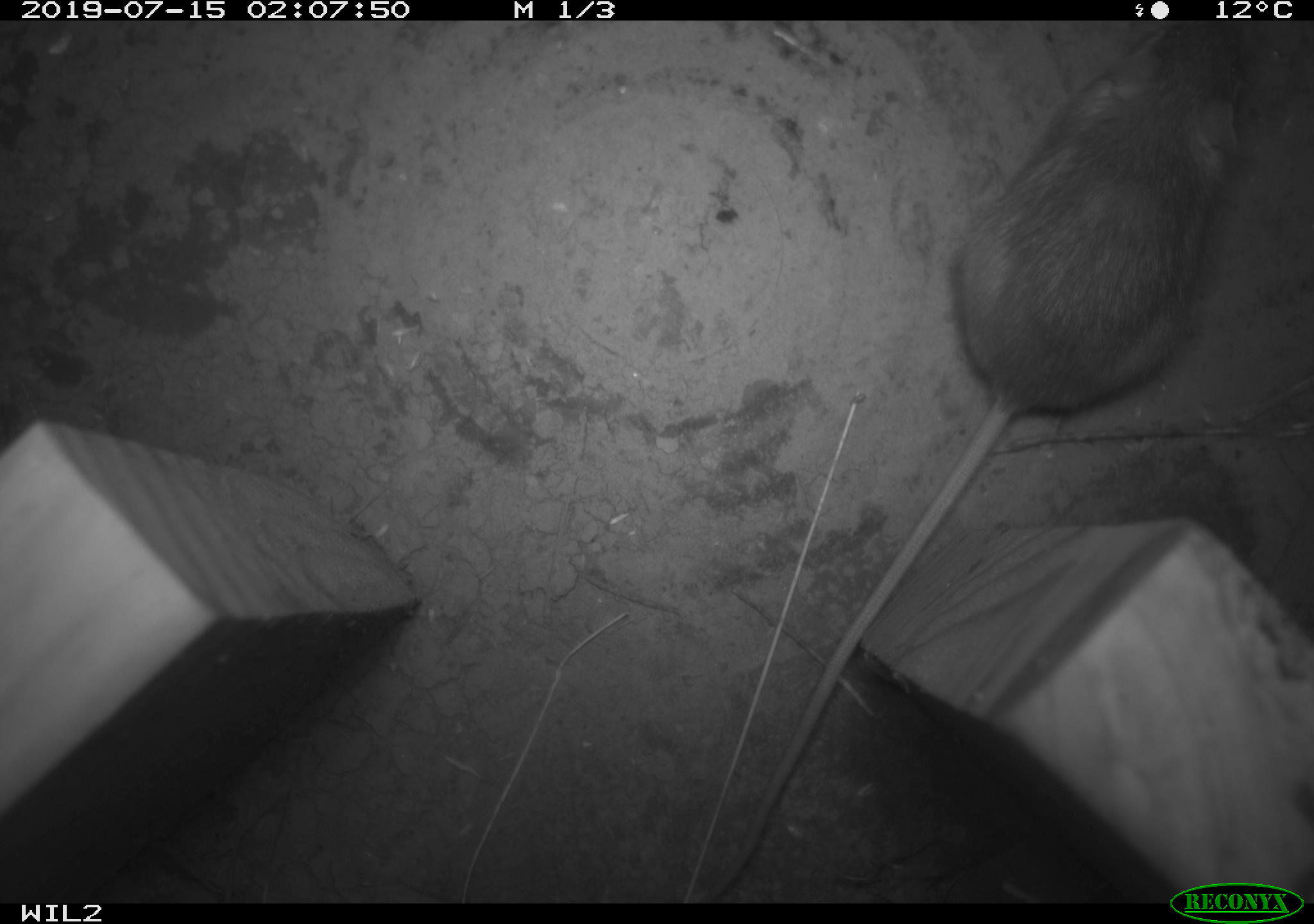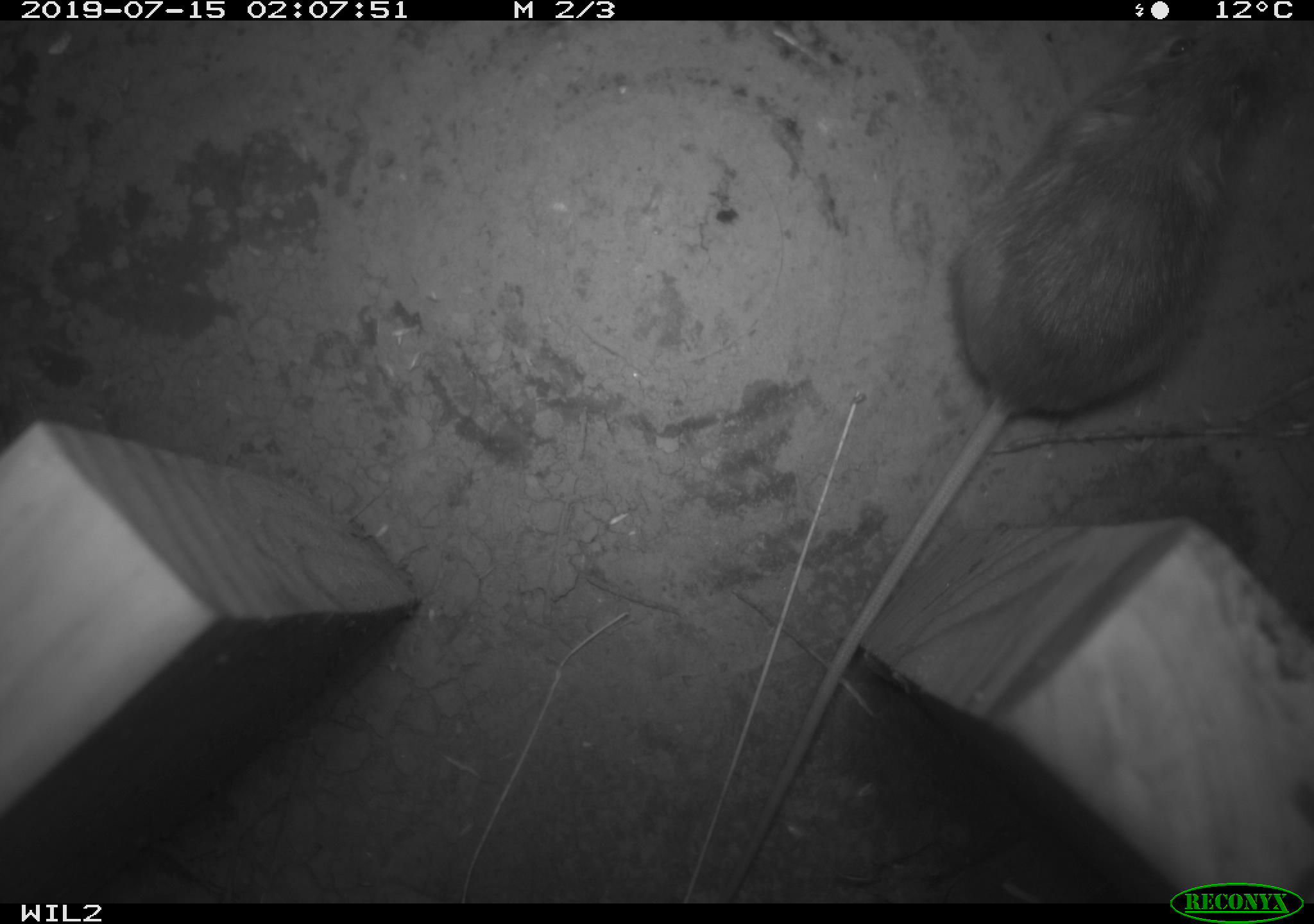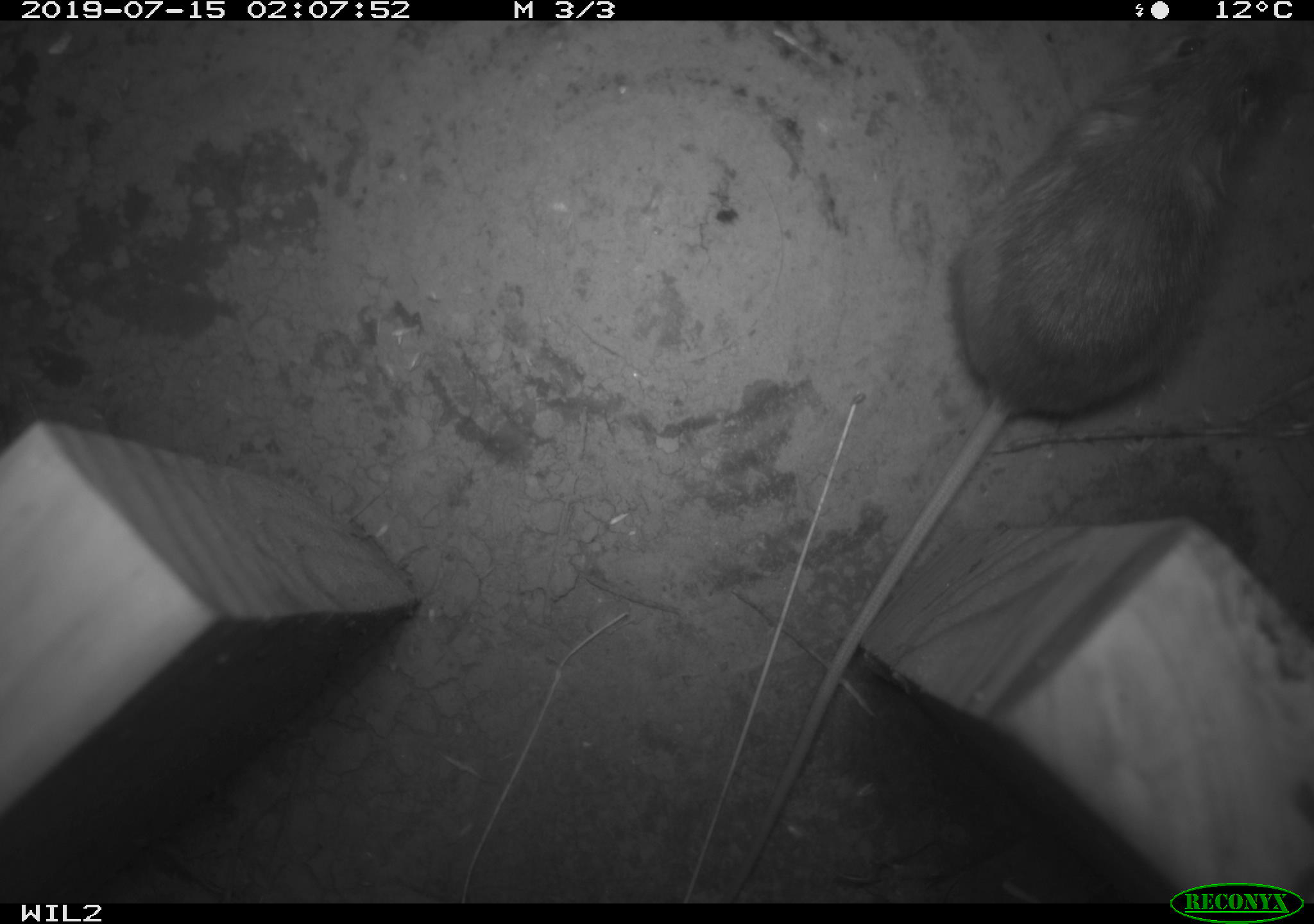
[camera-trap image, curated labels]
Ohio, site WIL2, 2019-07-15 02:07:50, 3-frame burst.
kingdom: Animalia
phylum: Chordata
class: Mammalia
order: Rodentia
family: Zapodidae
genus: Napaeozapus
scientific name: Napaeozapus insignis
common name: woodland jumping mouse